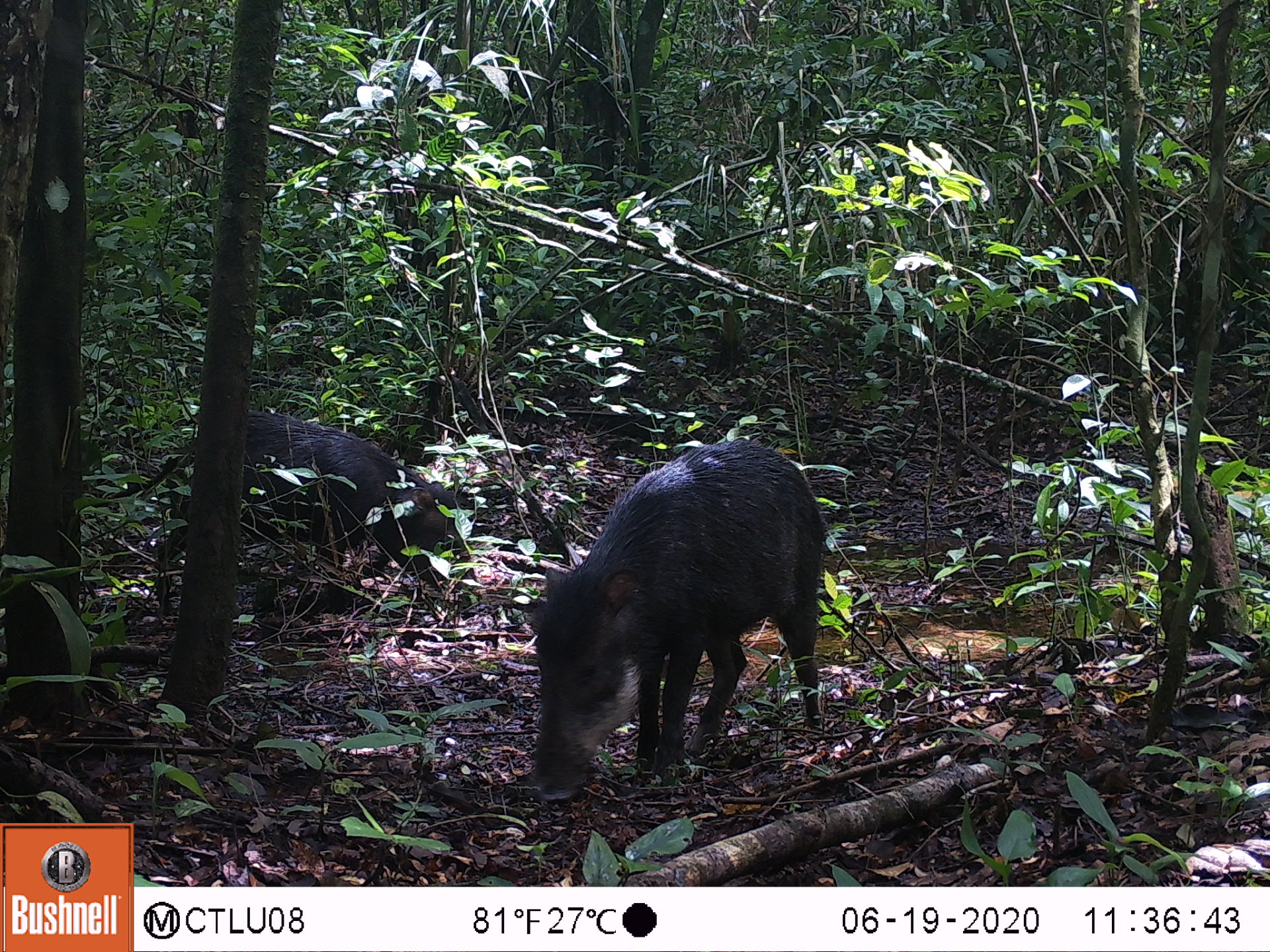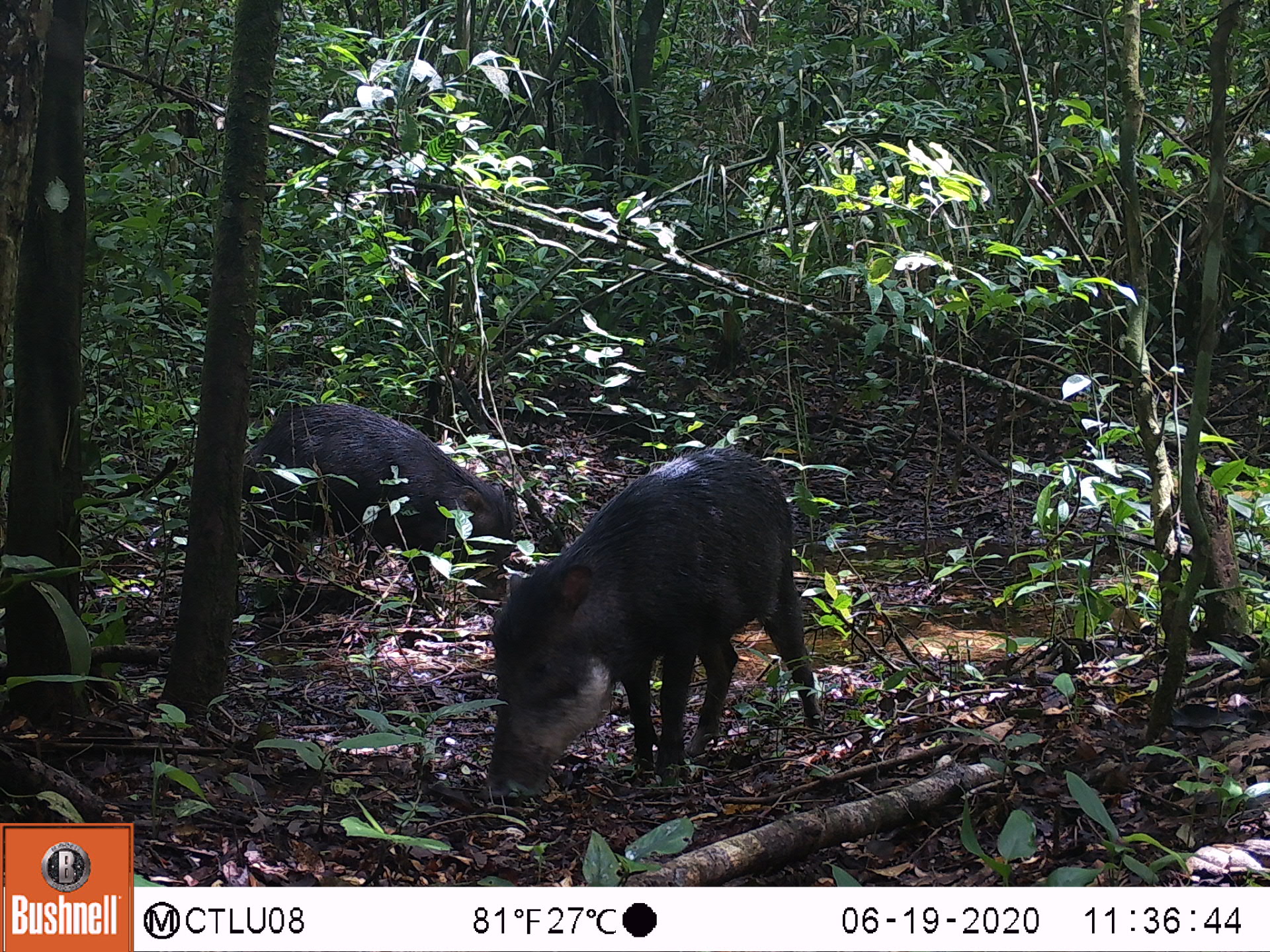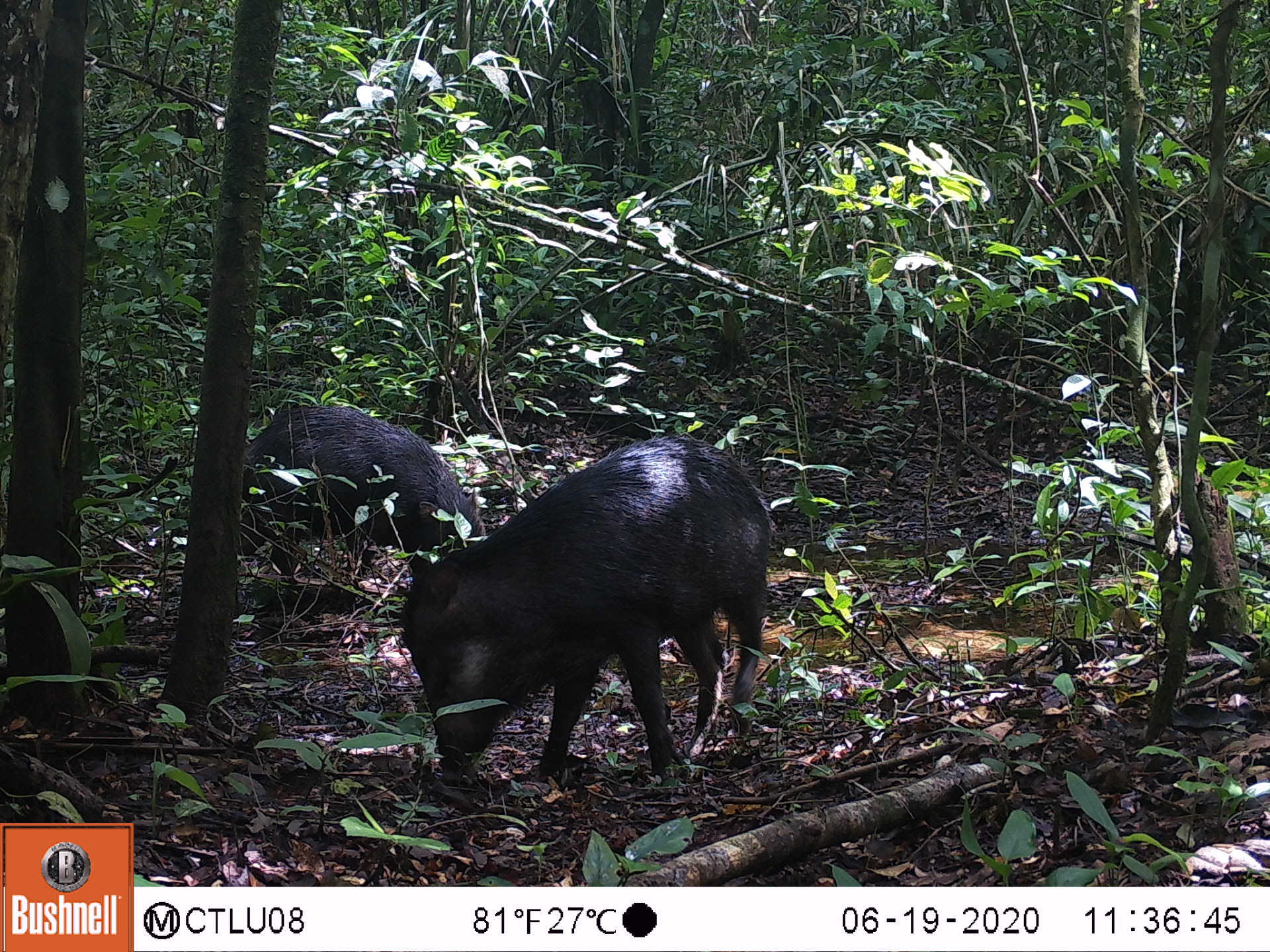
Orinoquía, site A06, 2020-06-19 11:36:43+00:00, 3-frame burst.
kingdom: Animalia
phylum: Chordata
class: Mammalia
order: Artiodactyla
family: Tayassuidae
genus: Tayassu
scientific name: Tayassu pecari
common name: white-lipped peccary